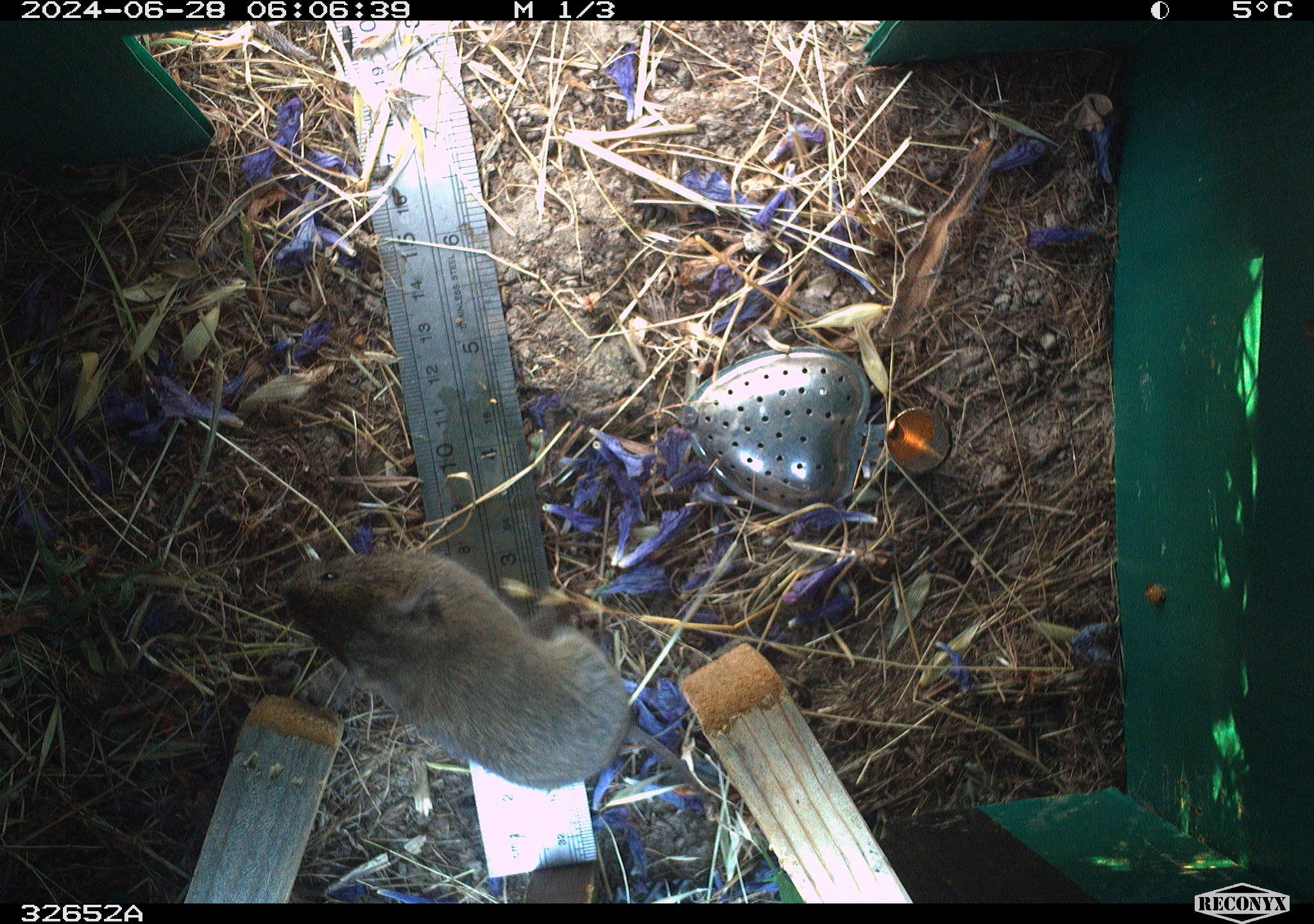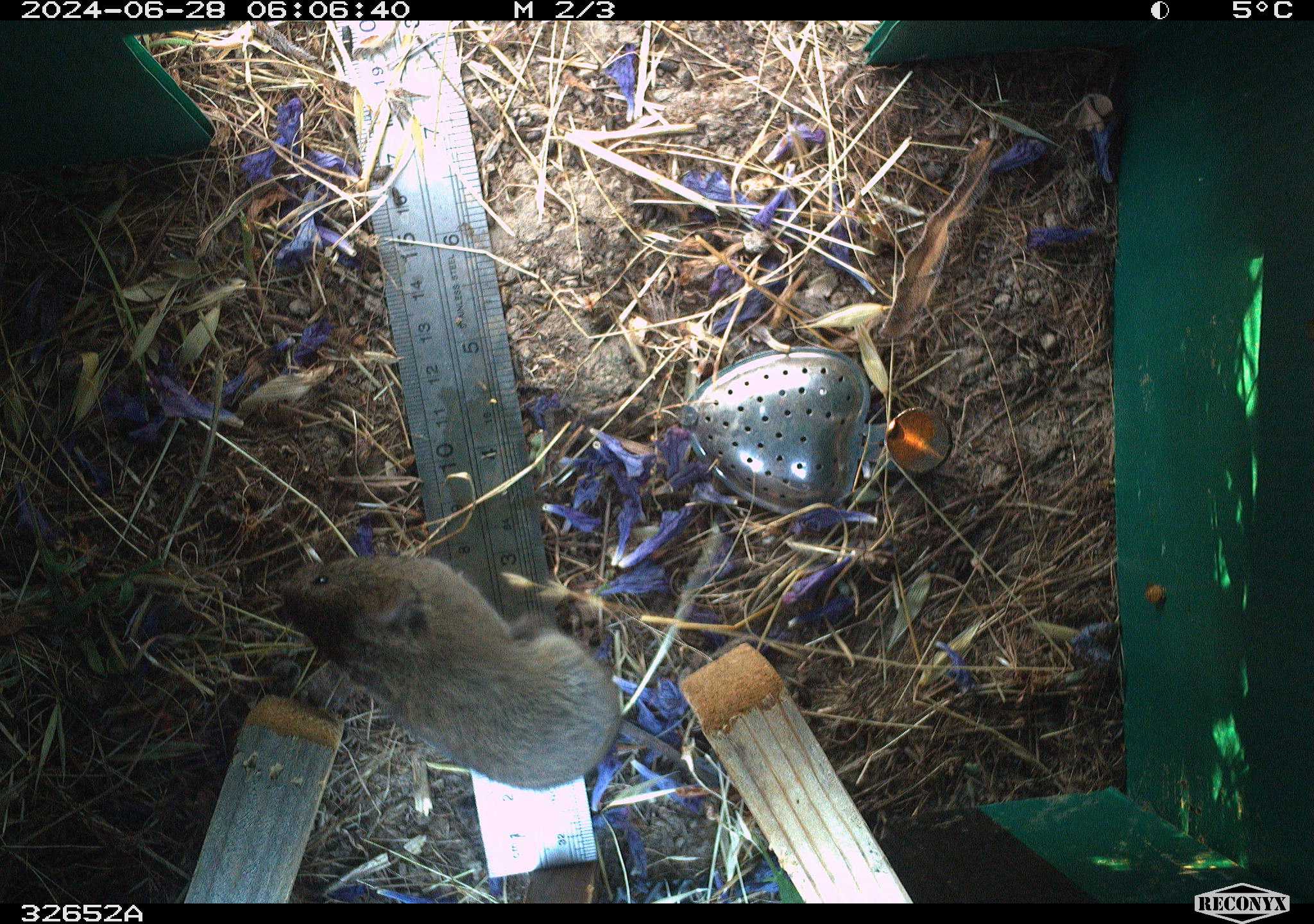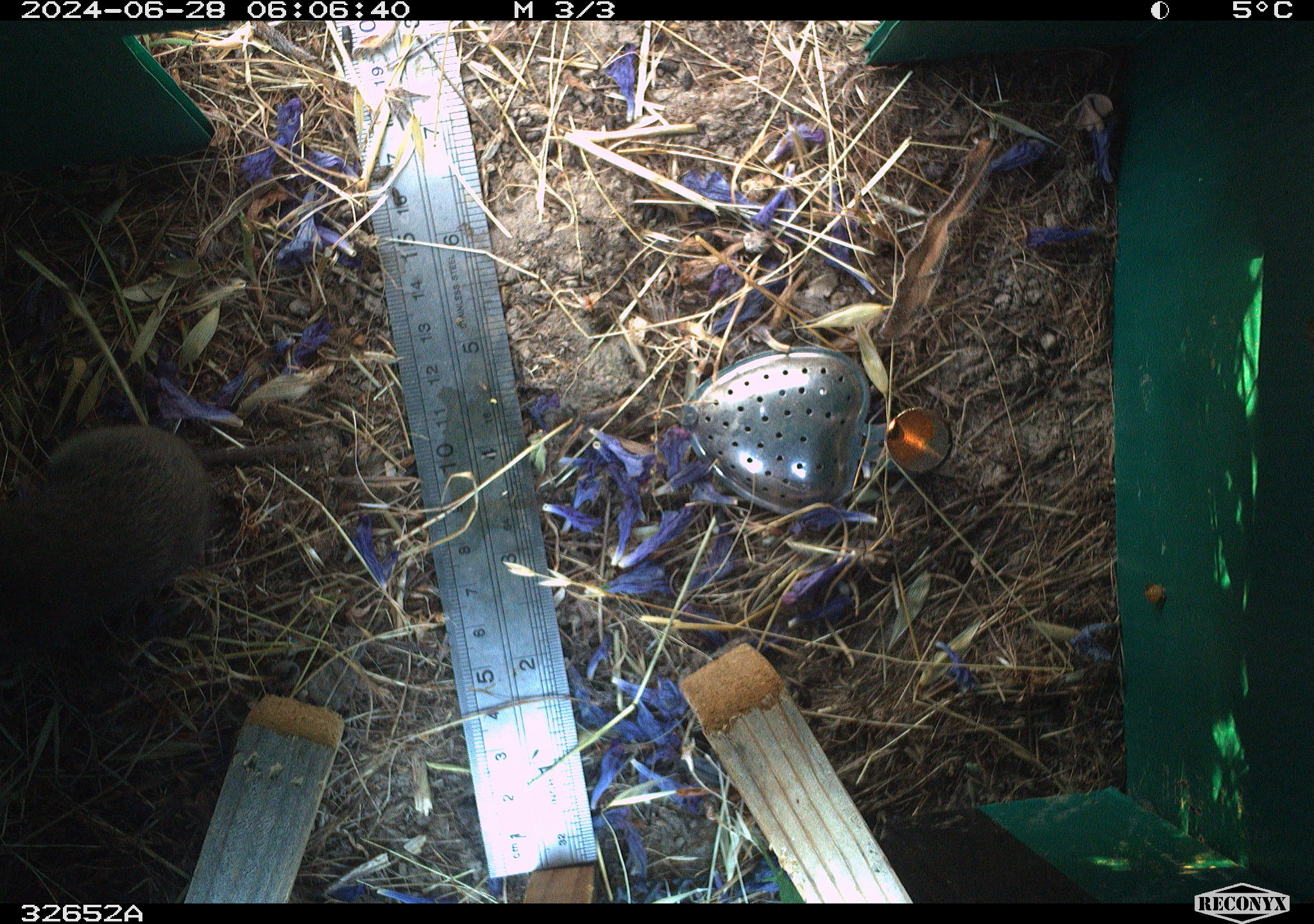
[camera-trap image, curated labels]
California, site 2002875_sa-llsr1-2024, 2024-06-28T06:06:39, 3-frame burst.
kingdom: Animalia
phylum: Chordata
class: Mammalia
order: Rodentia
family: Cricetidae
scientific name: Arvicolinae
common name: voles, lemmings, and muskrats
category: arvicolinae subfamily